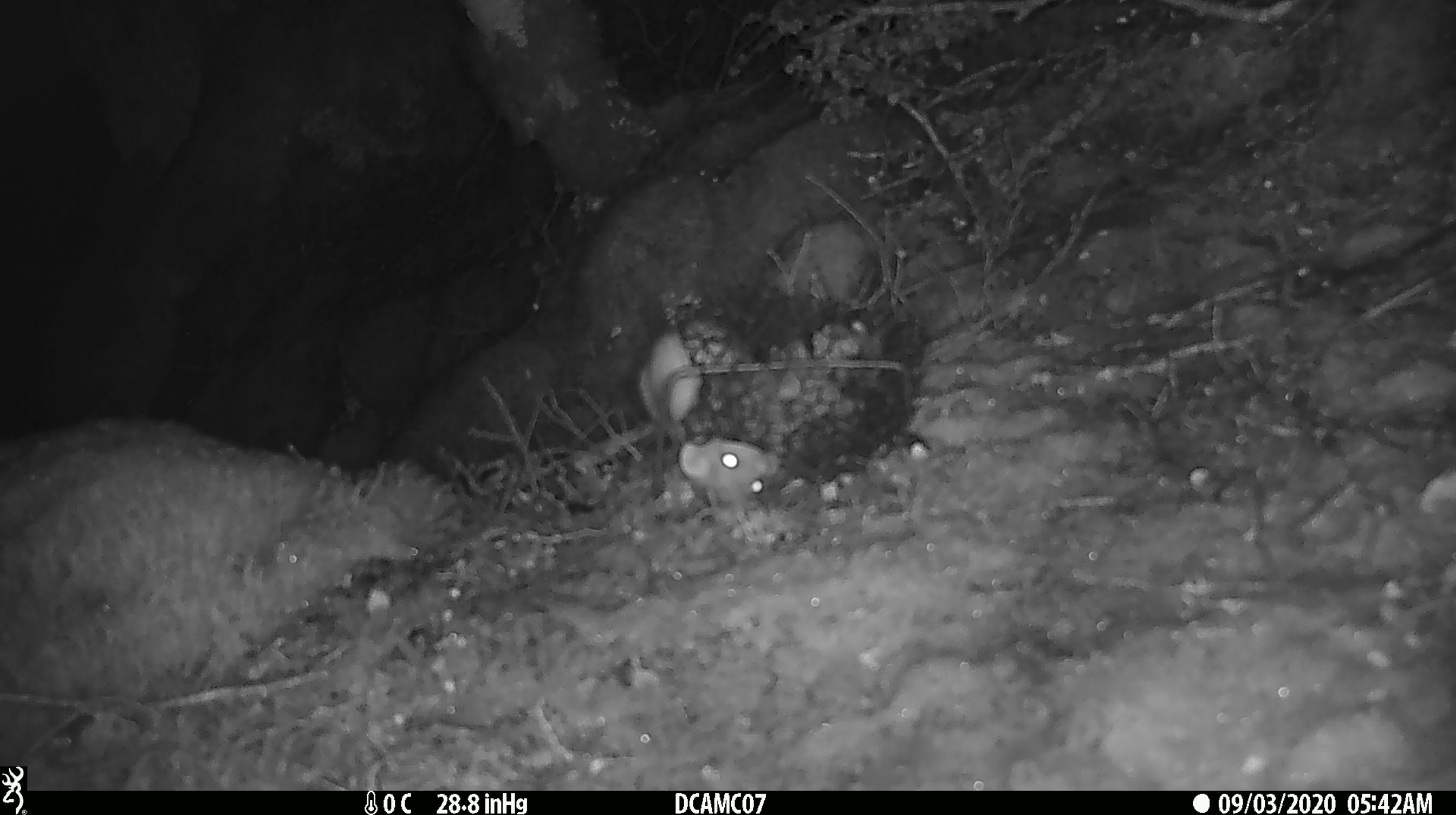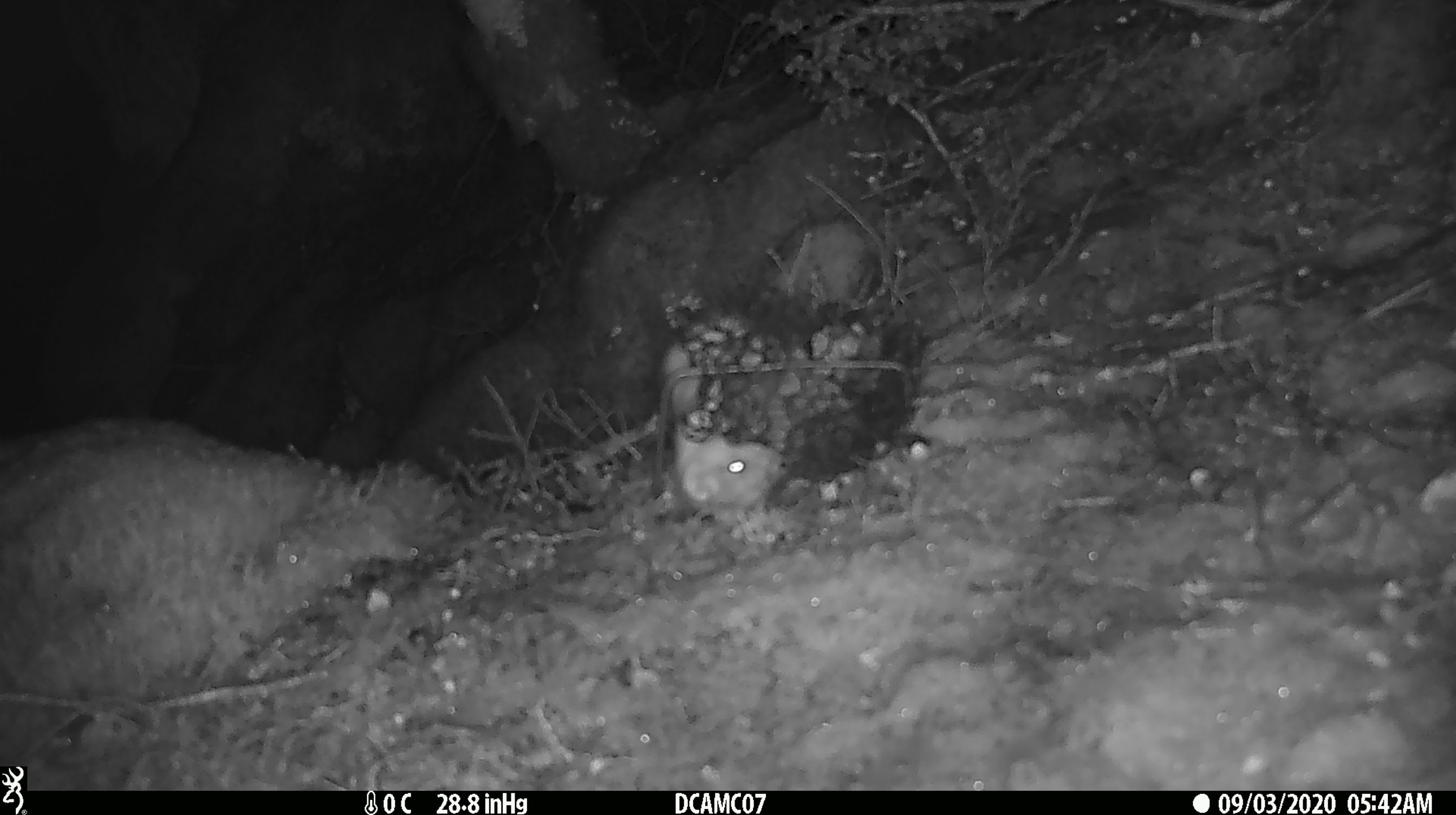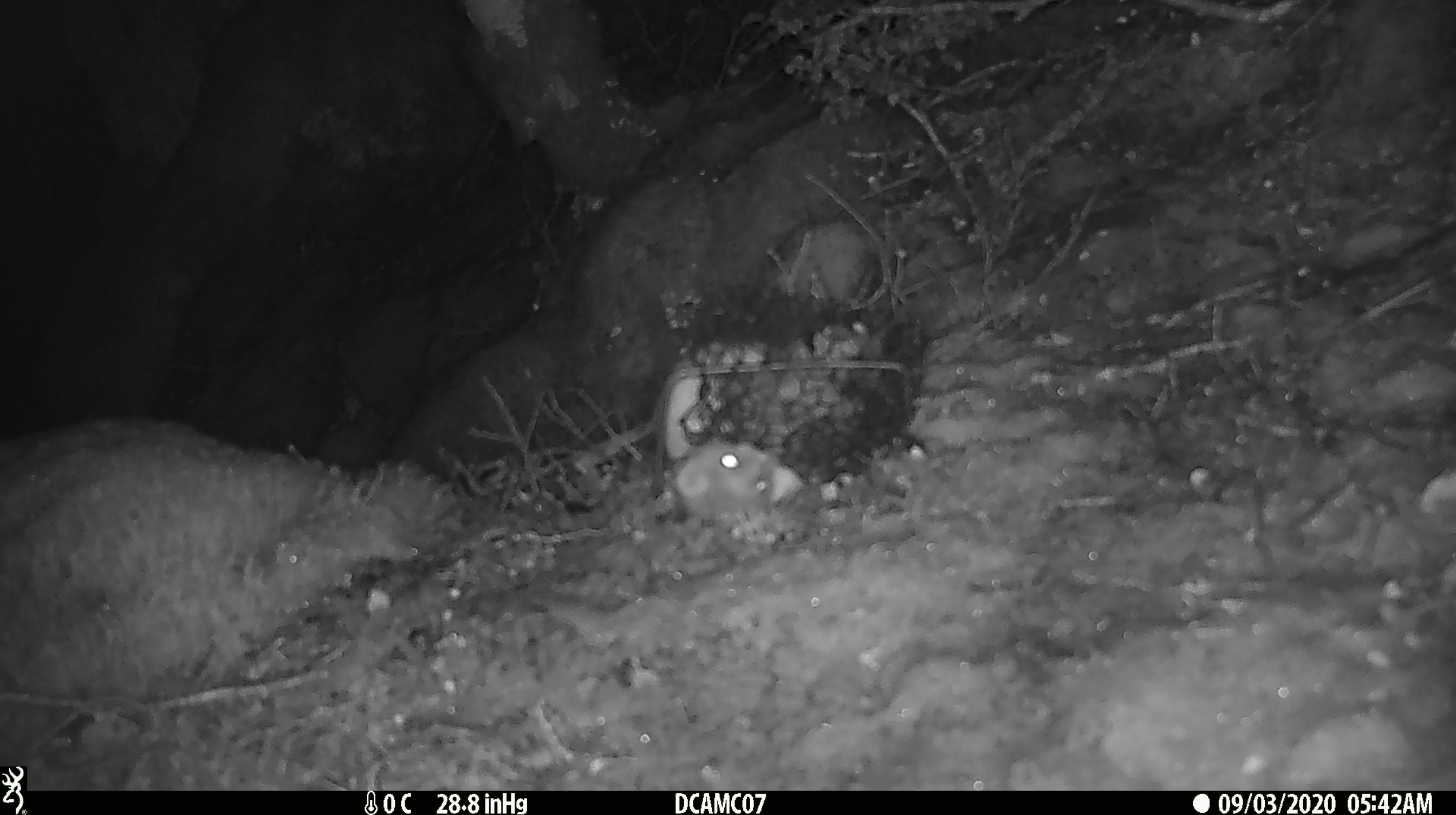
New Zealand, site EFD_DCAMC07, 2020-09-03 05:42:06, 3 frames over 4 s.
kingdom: Animalia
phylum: Chordata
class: Mammalia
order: Carnivora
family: Mustelidae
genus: Mustela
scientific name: Mustela erminea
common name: stoat